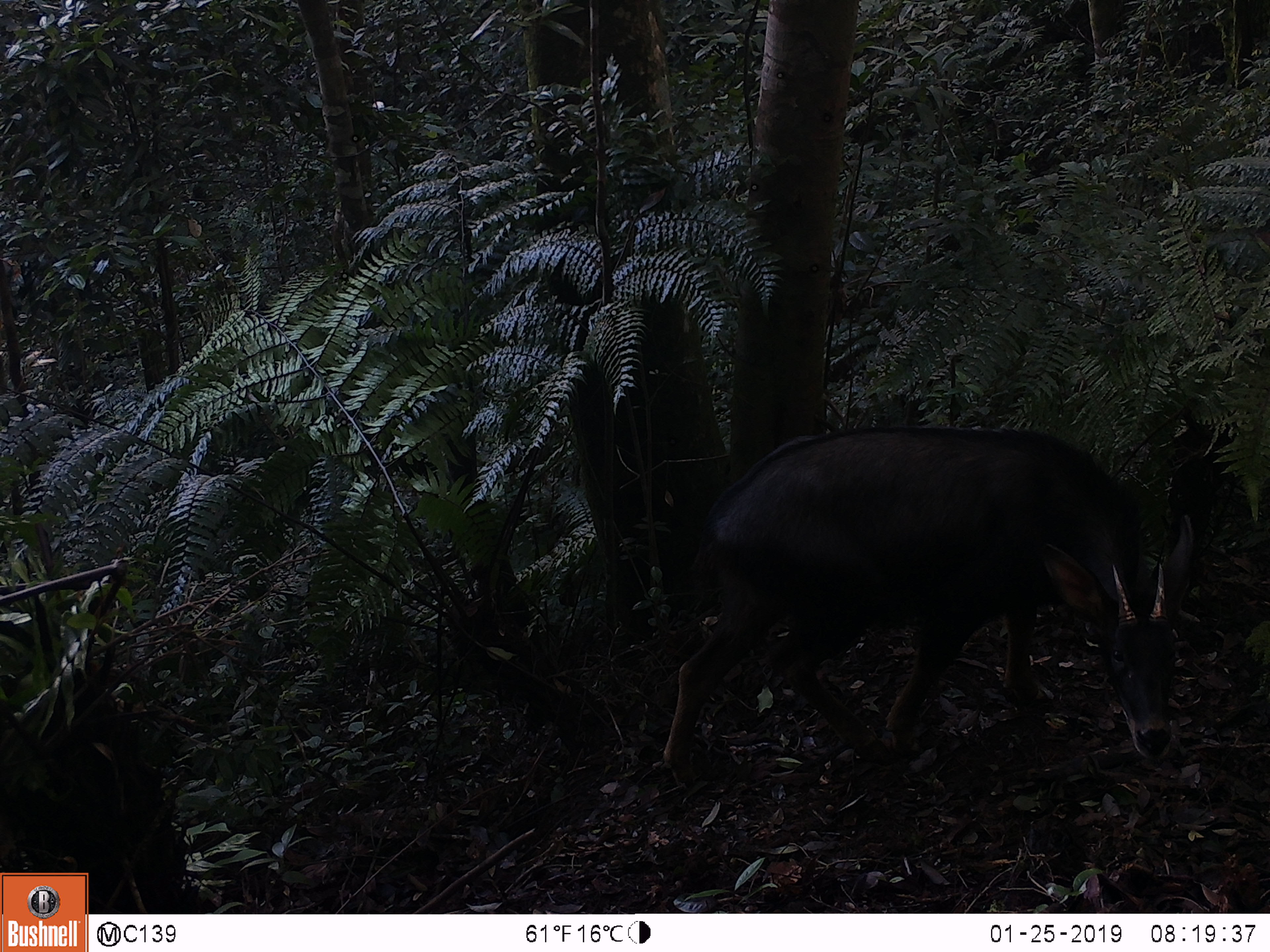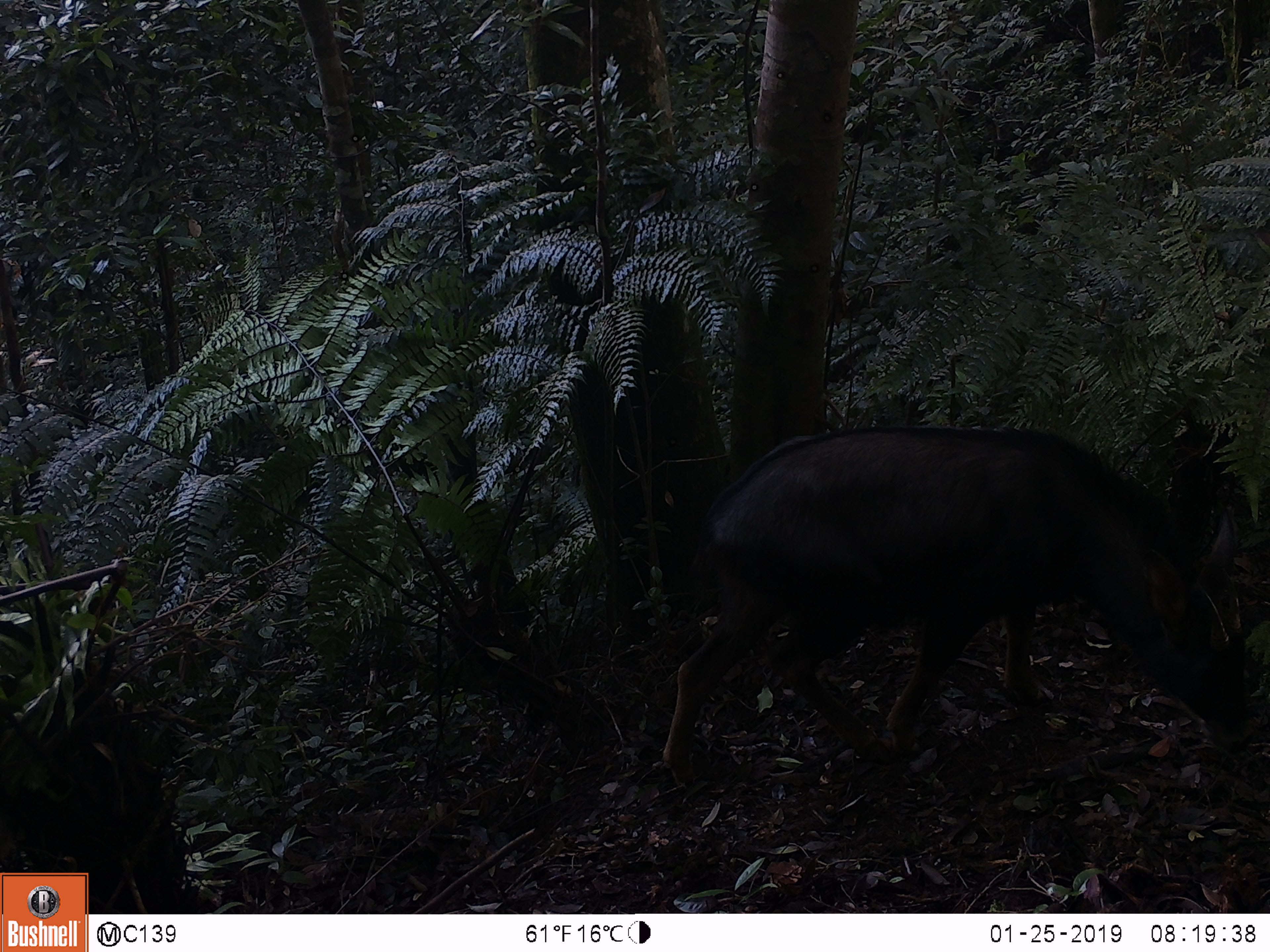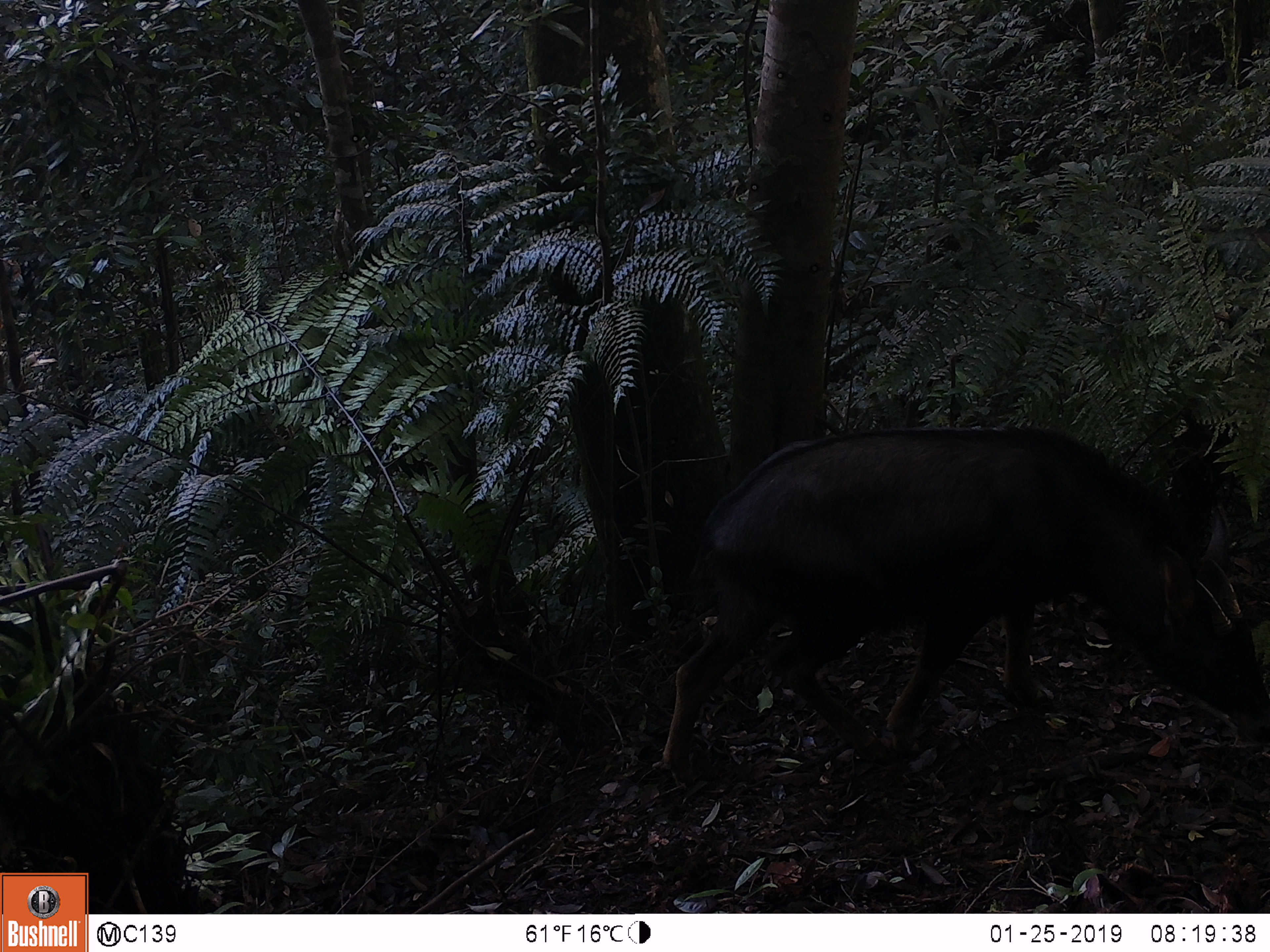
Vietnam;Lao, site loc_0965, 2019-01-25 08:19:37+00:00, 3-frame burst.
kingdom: Animalia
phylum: Chordata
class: Mammalia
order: Artiodactyla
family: Bovidae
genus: Capricornis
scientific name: Capricornis sumatraensis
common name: chinese serow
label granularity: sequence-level